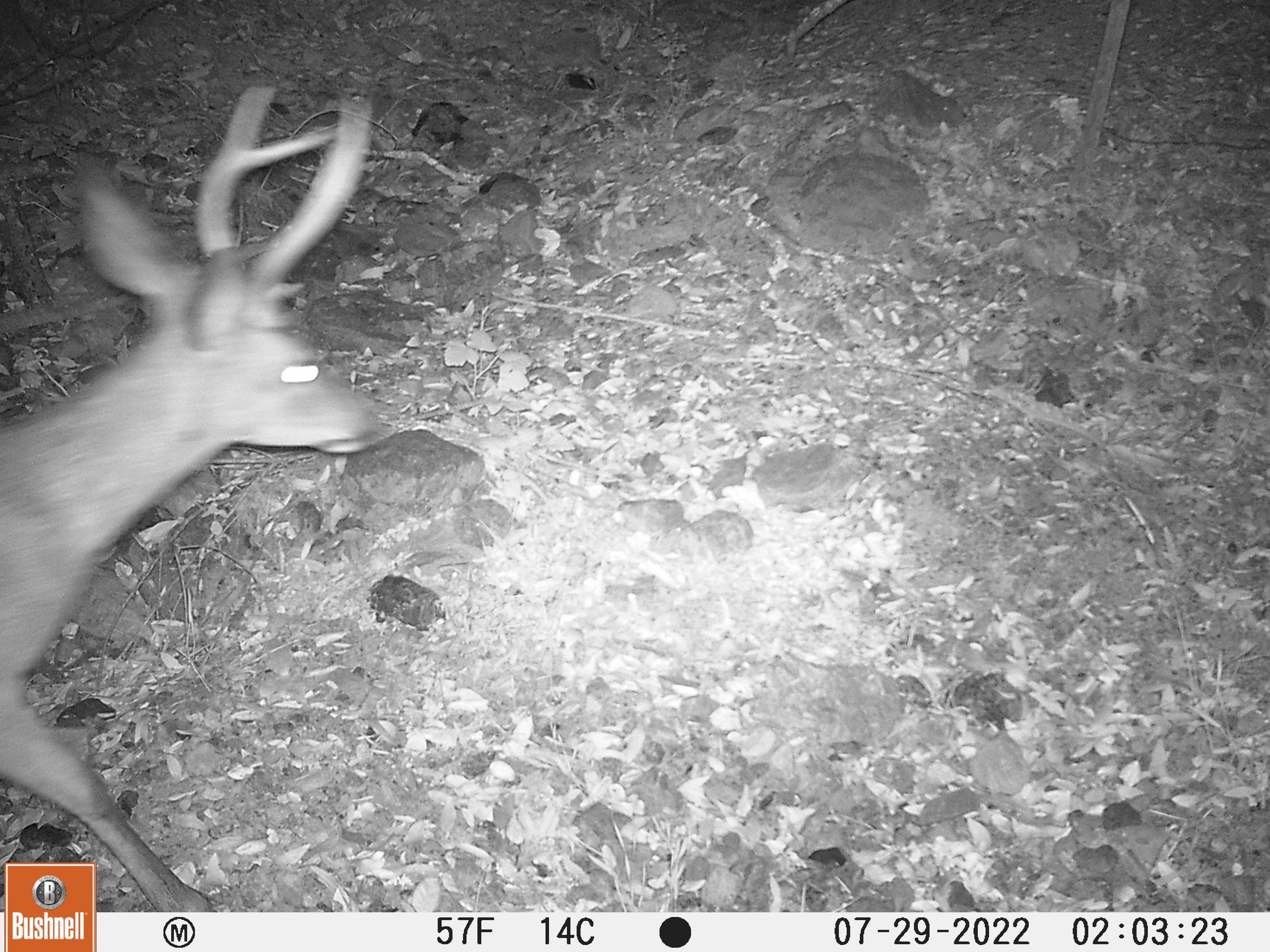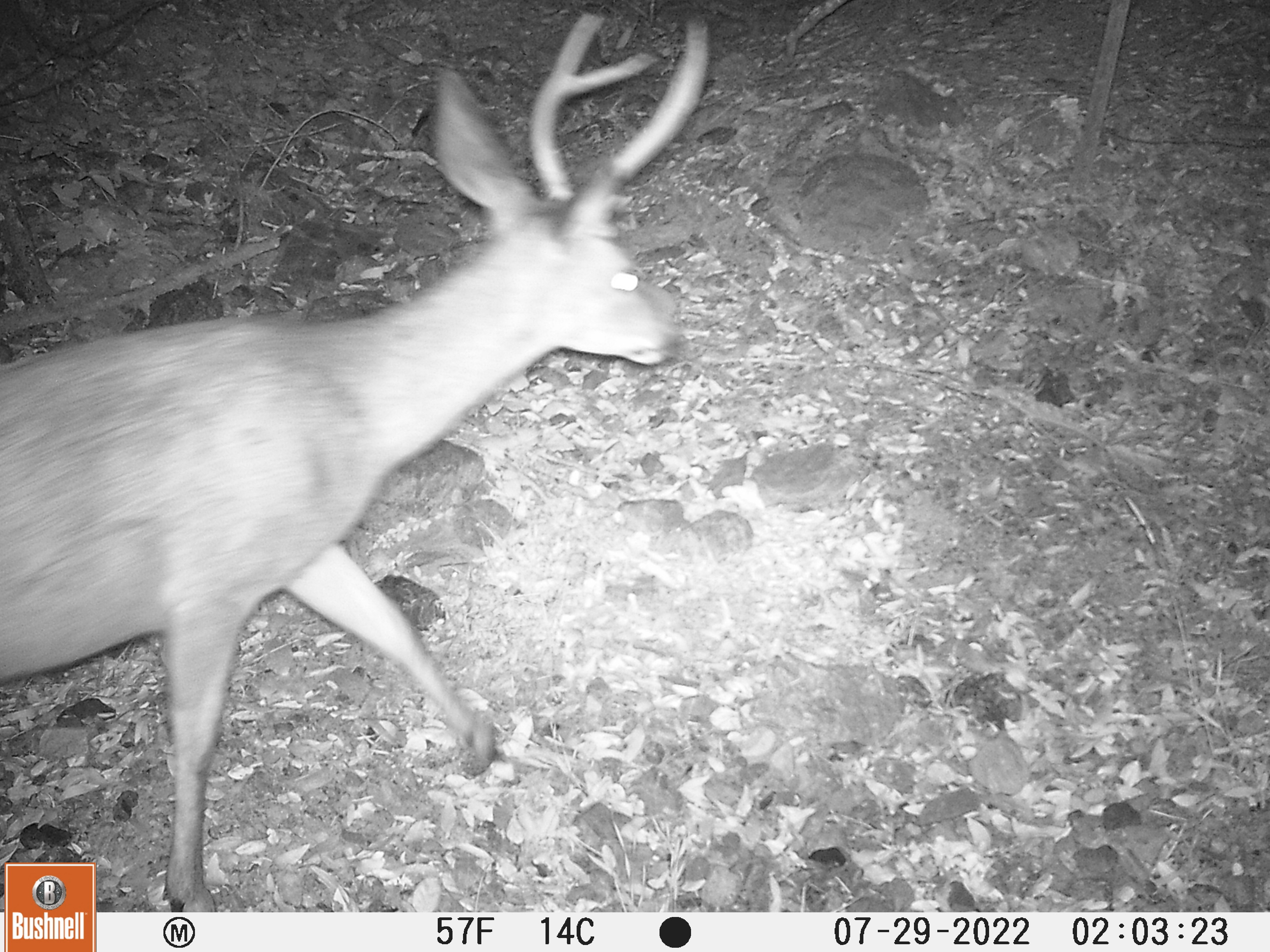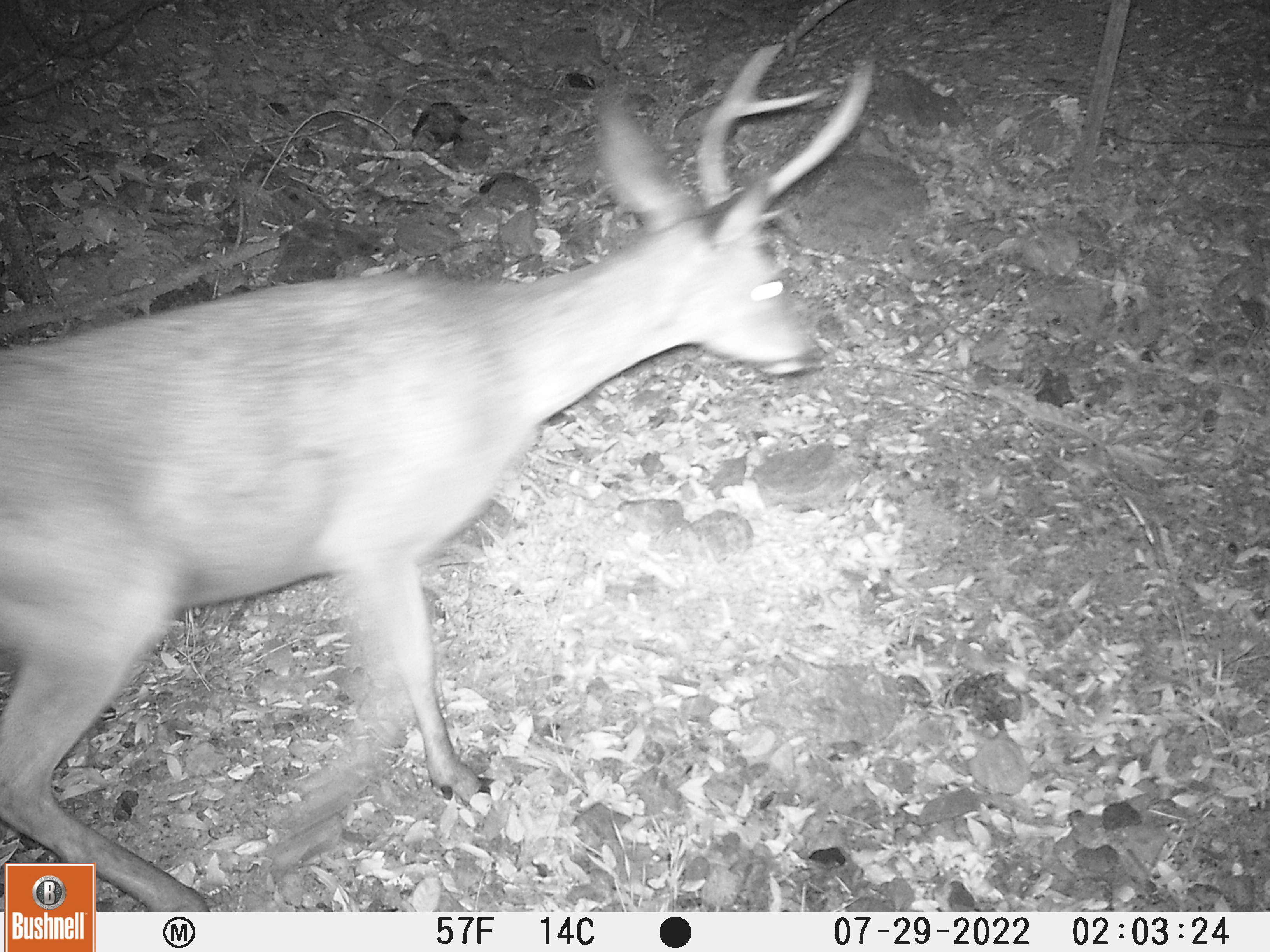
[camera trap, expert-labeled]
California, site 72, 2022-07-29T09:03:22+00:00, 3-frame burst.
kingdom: Animalia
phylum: Chordata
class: Mammalia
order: Artiodactyla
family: Cervidae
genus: Odocoileus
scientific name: Odocoileus hemionus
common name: mule deer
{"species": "mule deer (Odocoileus hemionus)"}